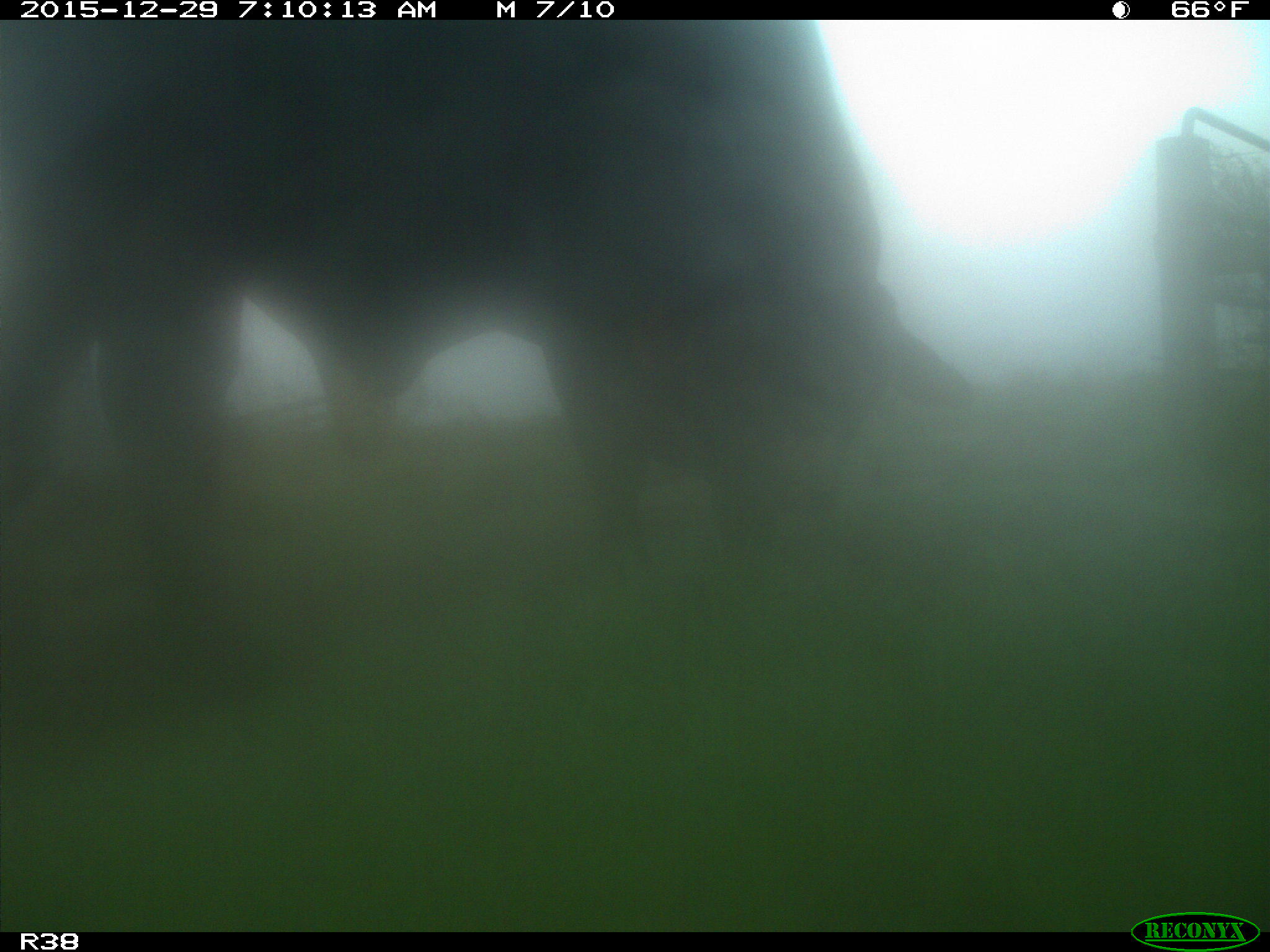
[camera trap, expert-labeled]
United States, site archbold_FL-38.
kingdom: Animalia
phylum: Chordata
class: Mammalia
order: Artiodactyla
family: Bovidae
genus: Bos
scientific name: Bos taurus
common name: domestic cow